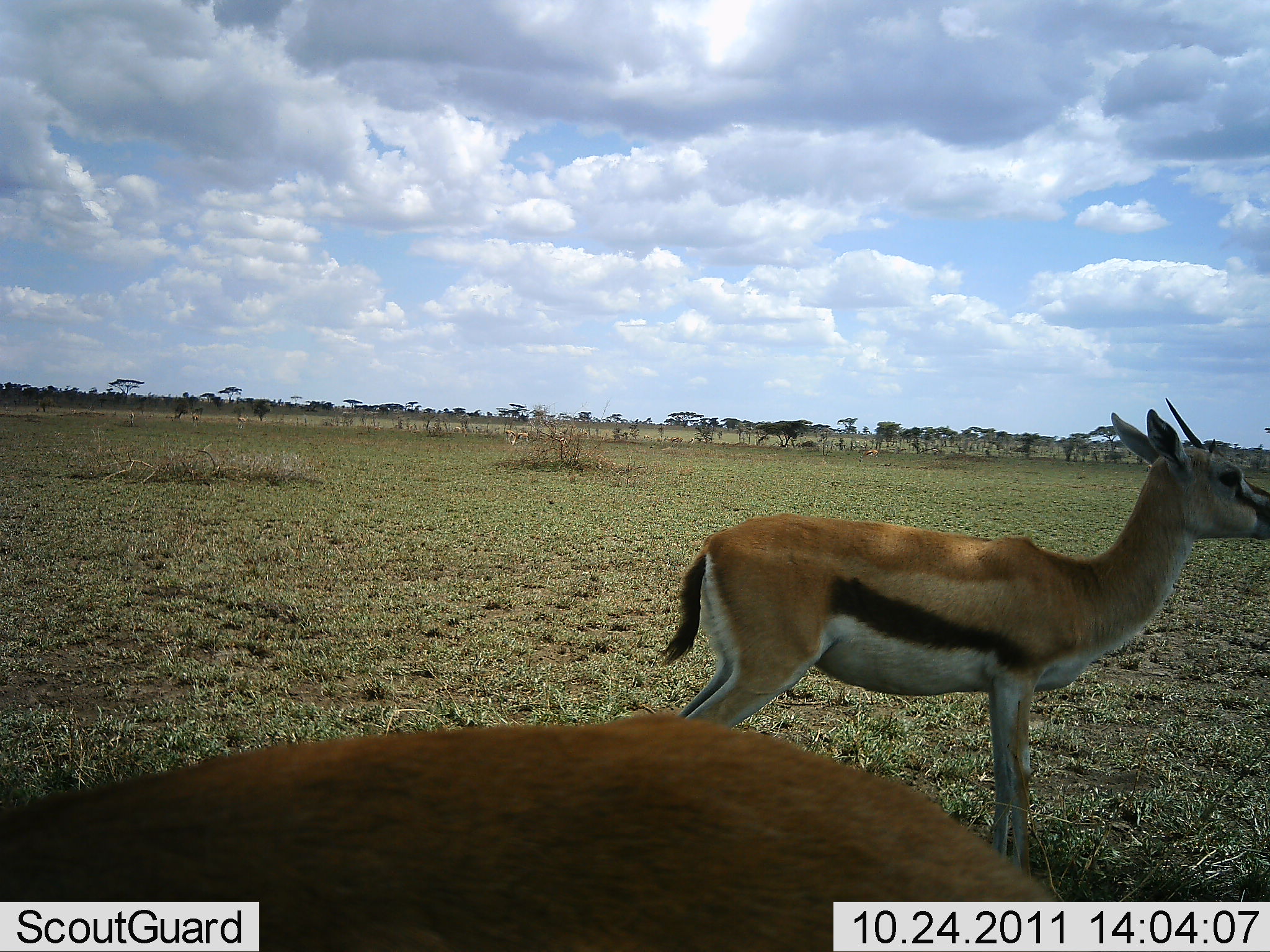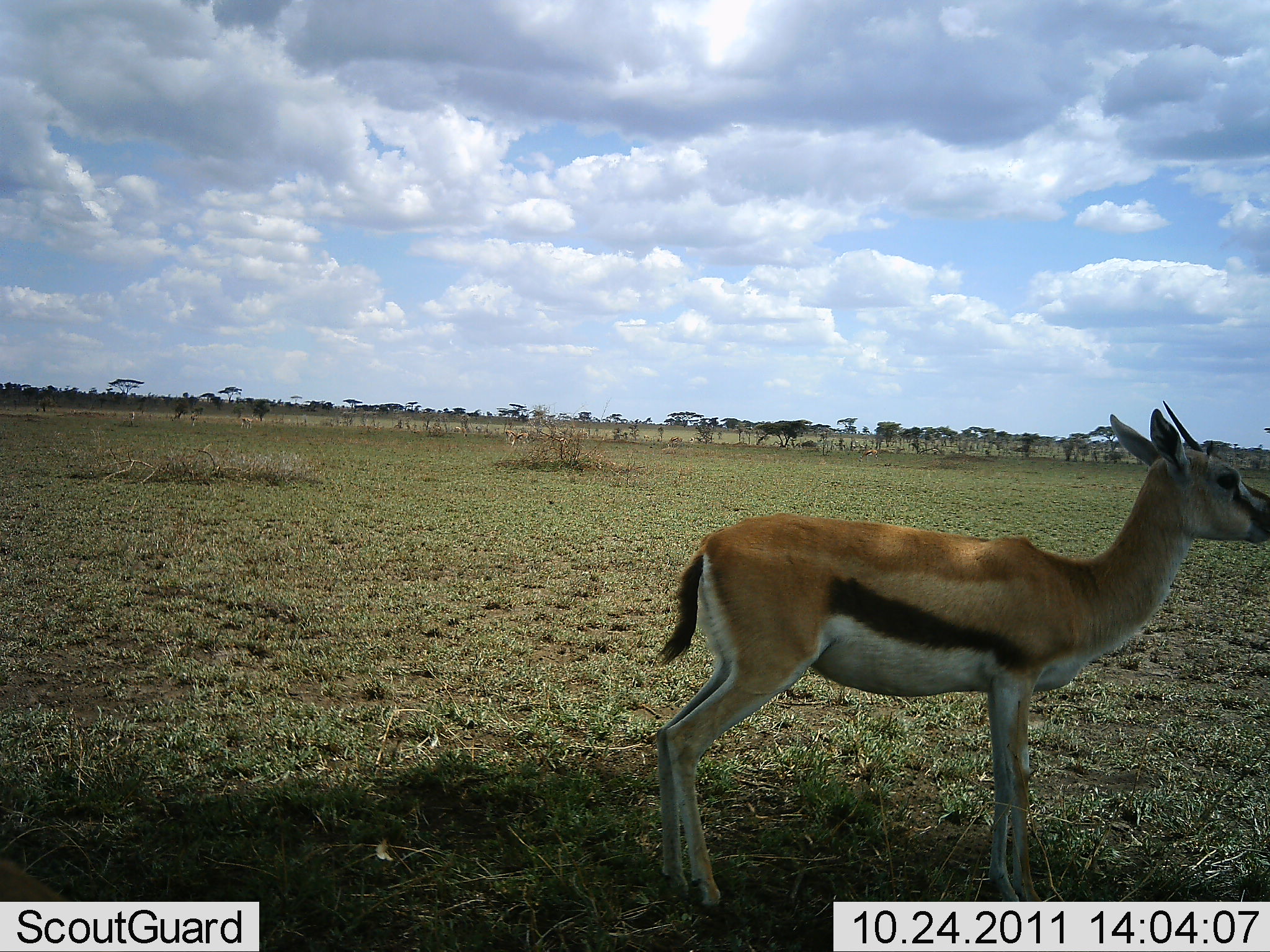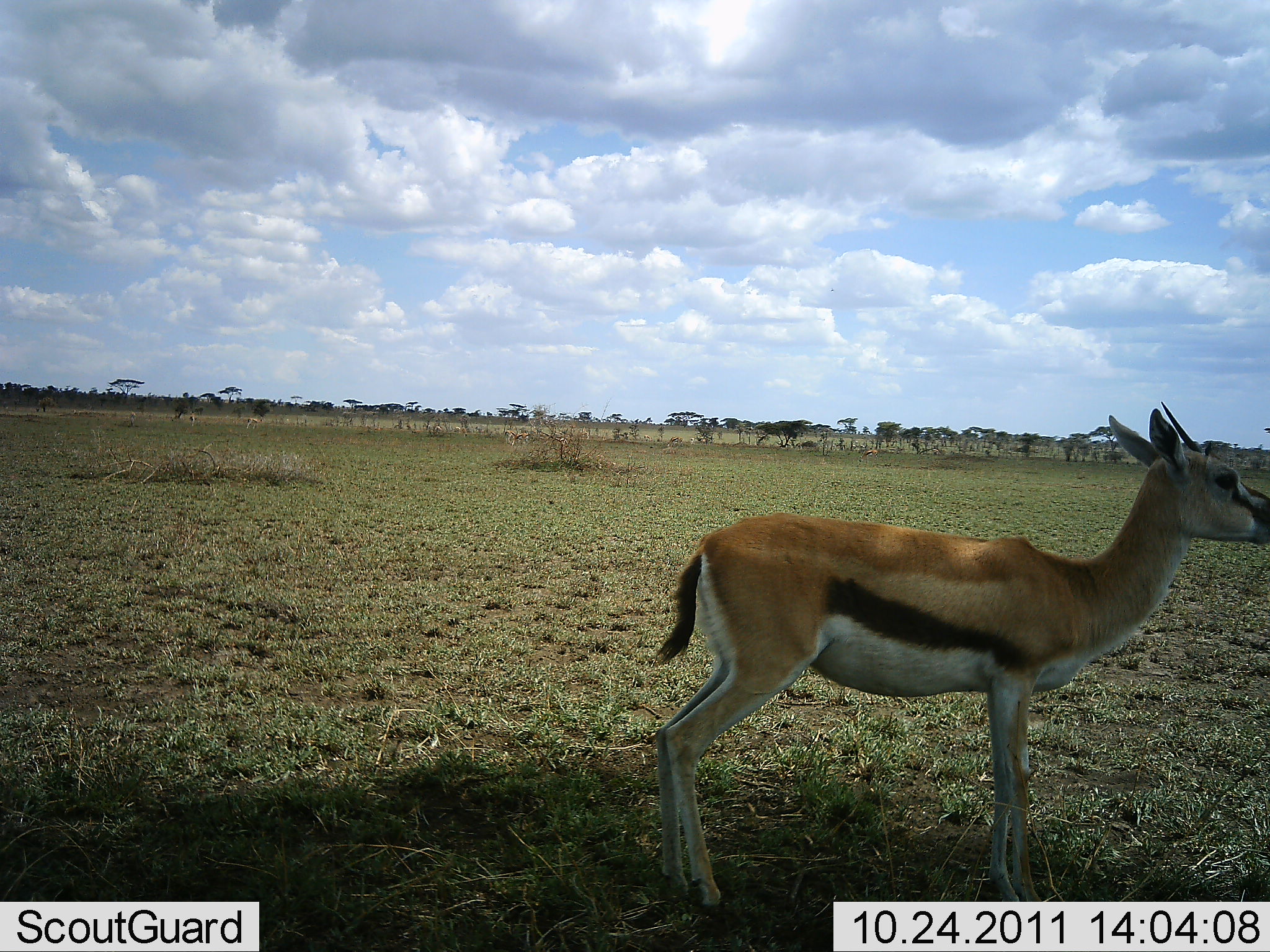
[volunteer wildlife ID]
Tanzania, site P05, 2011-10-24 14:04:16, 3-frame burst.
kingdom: Animalia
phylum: Chordata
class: Mammalia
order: Artiodactyla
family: Bovidae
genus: Eudorcas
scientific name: Eudorcas thomsonii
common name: thomson's gazelle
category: gazellethomsons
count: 2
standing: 100%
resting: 9%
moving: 45%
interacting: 0%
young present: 0%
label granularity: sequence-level